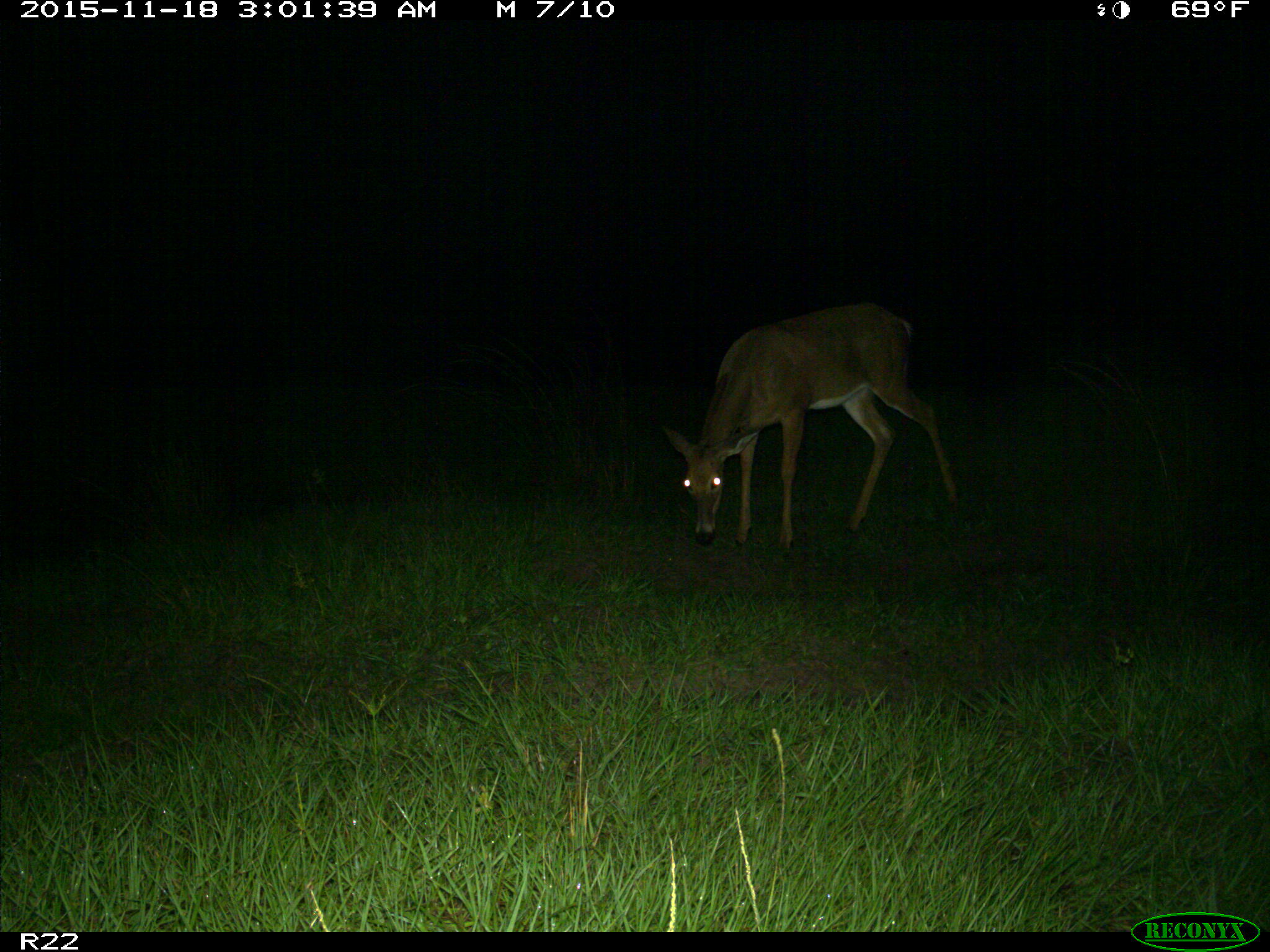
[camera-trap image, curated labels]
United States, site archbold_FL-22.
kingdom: Animalia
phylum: Chordata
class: Mammalia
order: Artiodactyla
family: Cervidae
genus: Odocoileus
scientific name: Odocoileus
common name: deer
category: unidentified deer